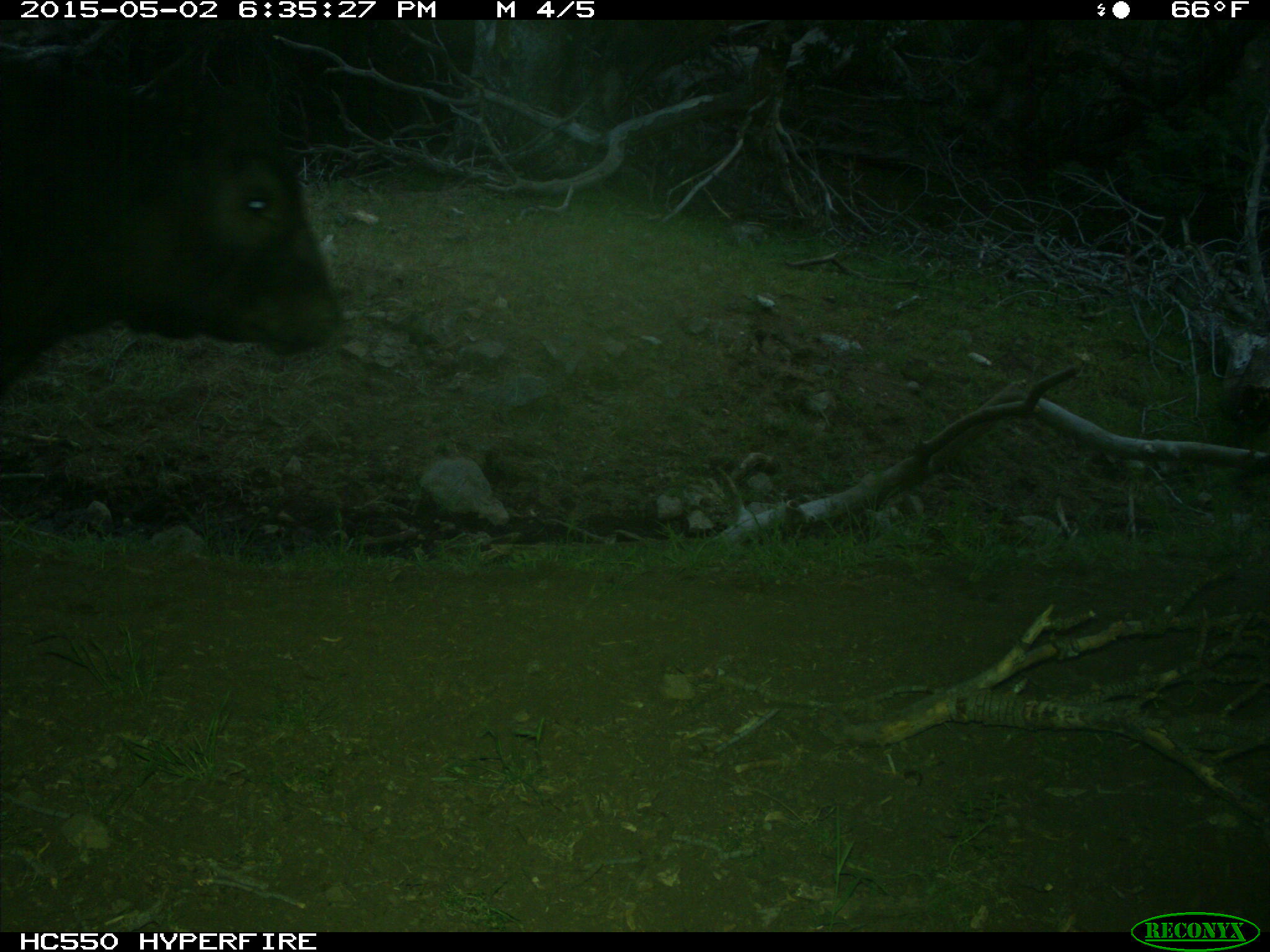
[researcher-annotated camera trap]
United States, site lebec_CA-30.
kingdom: Animalia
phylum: Chordata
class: Mammalia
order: Artiodactyla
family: Bovidae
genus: Bos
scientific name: Bos taurus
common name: domestic cow